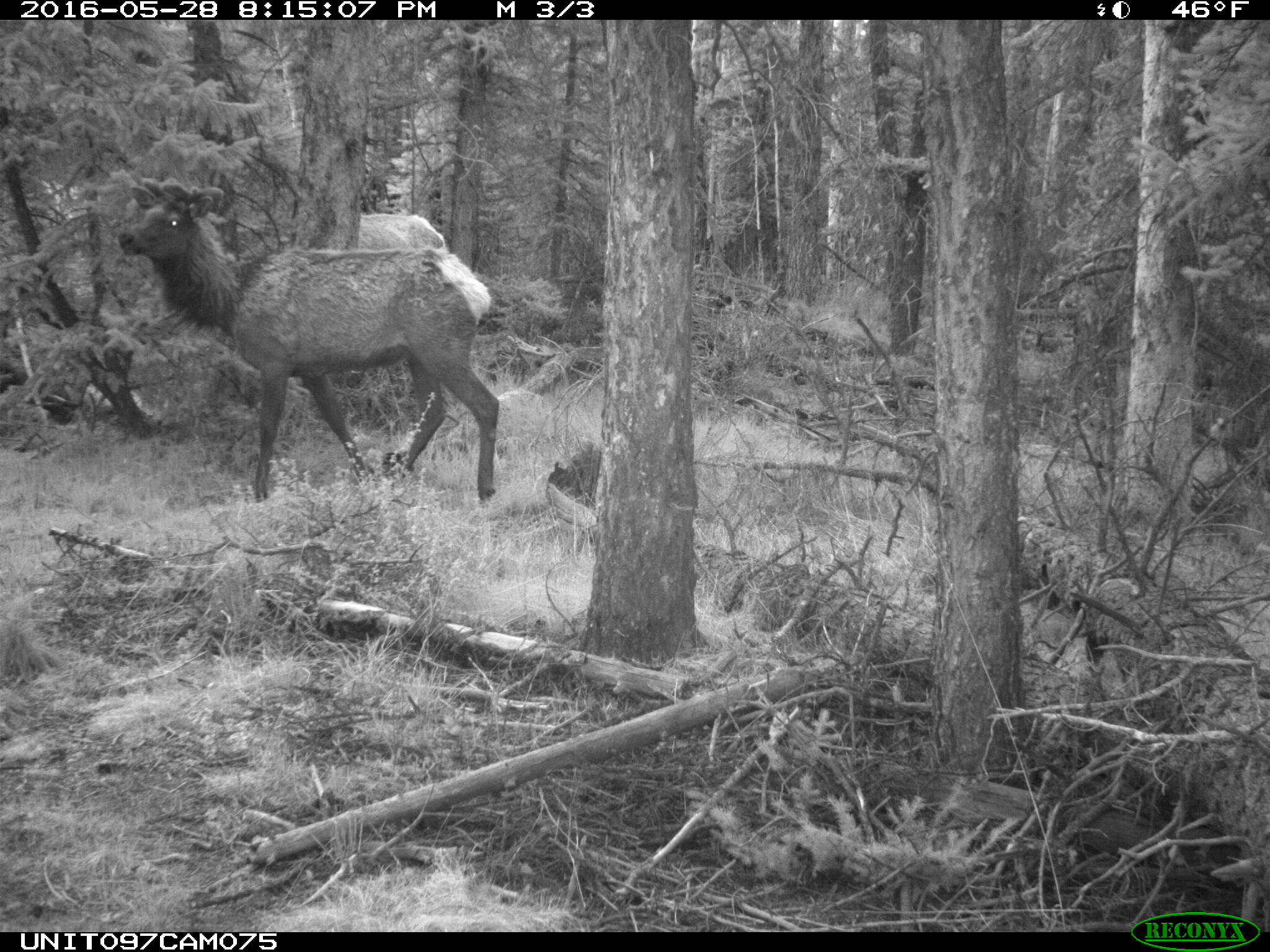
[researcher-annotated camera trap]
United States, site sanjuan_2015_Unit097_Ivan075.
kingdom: Animalia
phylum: Chordata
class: Mammalia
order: Artiodactyla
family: Cervidae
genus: Cervus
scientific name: Cervus elaphus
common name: red deer